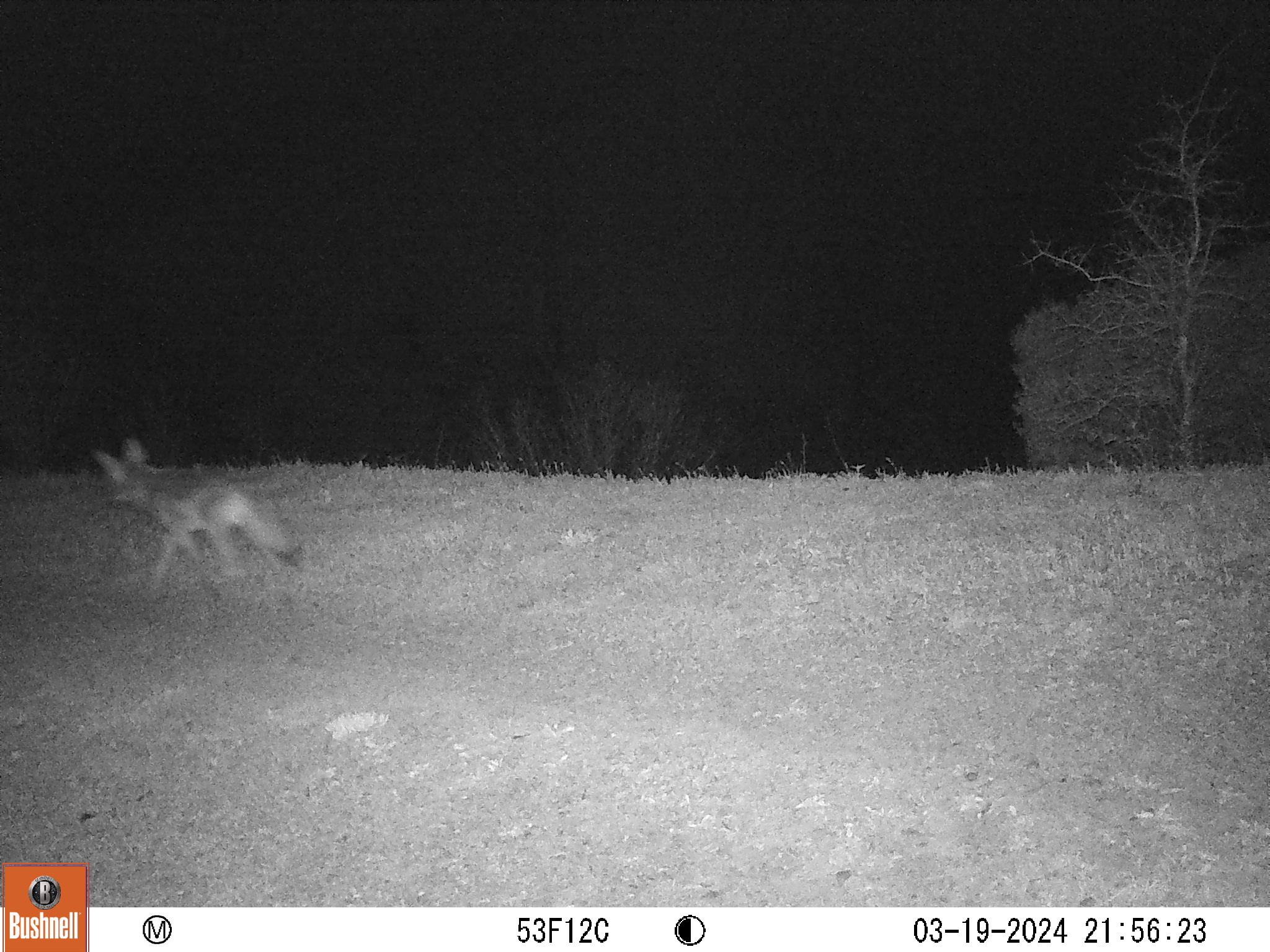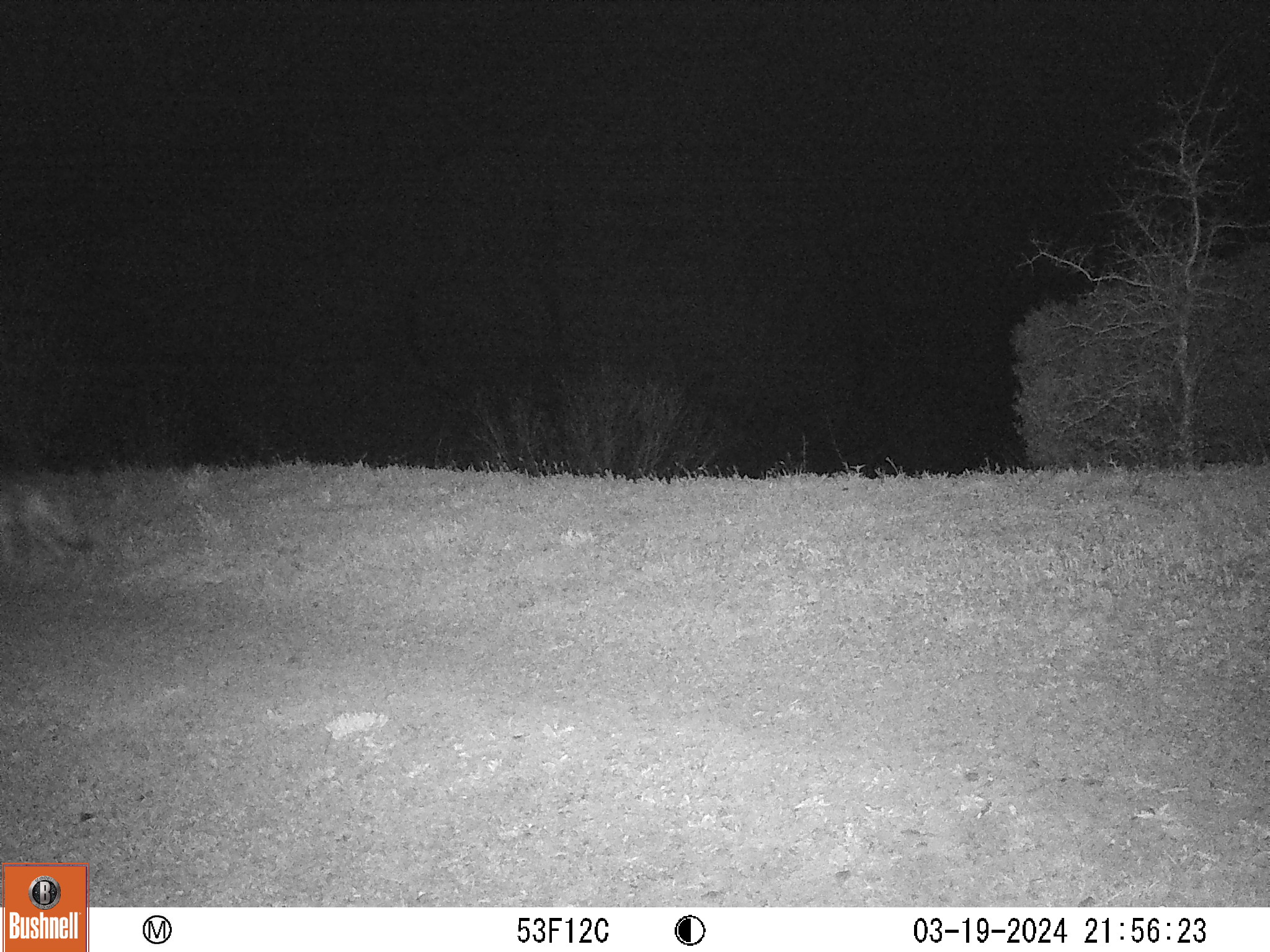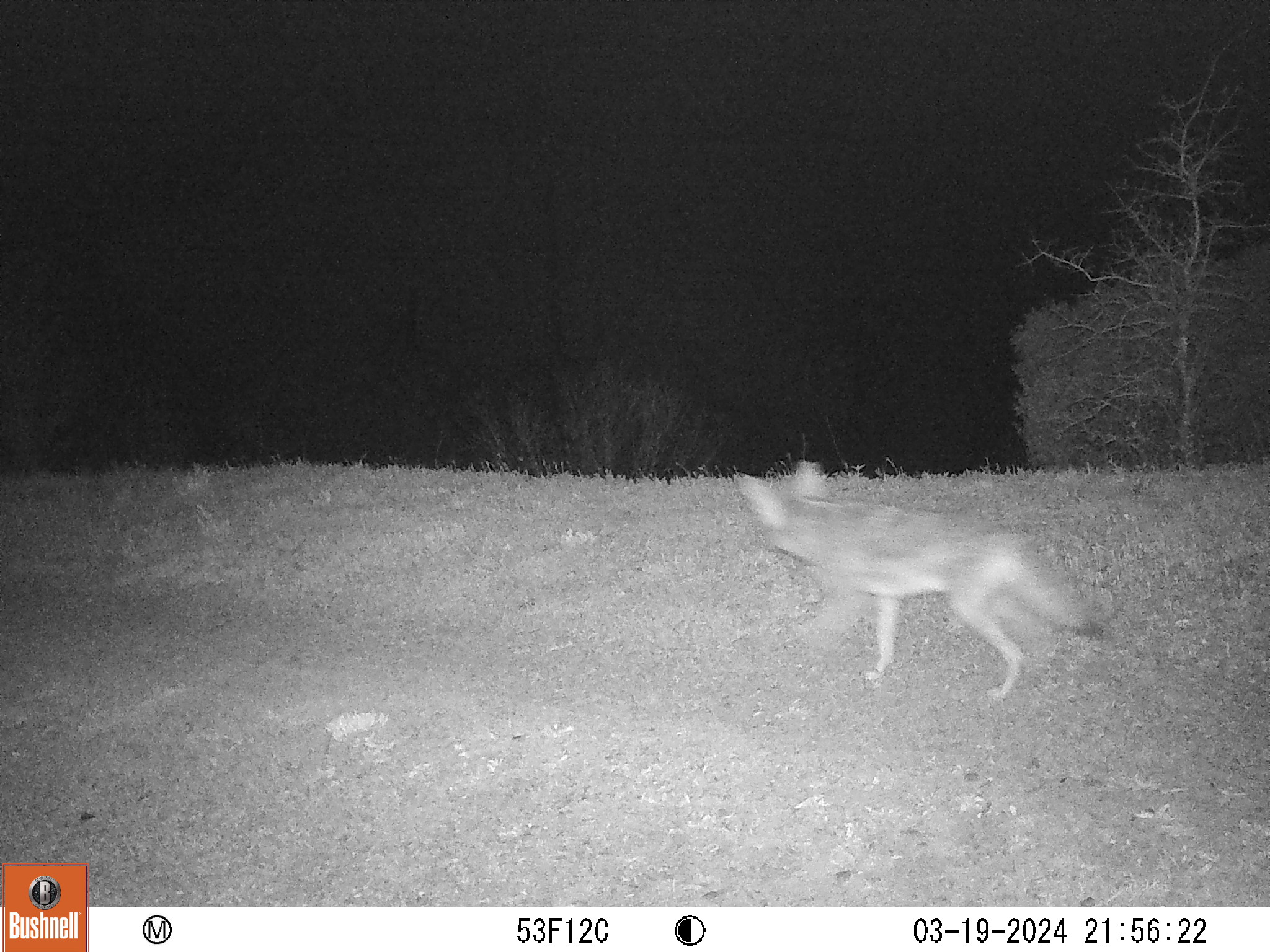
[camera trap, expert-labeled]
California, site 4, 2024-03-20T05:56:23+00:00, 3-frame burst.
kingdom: Animalia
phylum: Chordata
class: Mammalia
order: Carnivora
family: Canidae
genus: Canis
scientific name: Canis latrans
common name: coyote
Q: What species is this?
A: Coyote (Canis latrans).